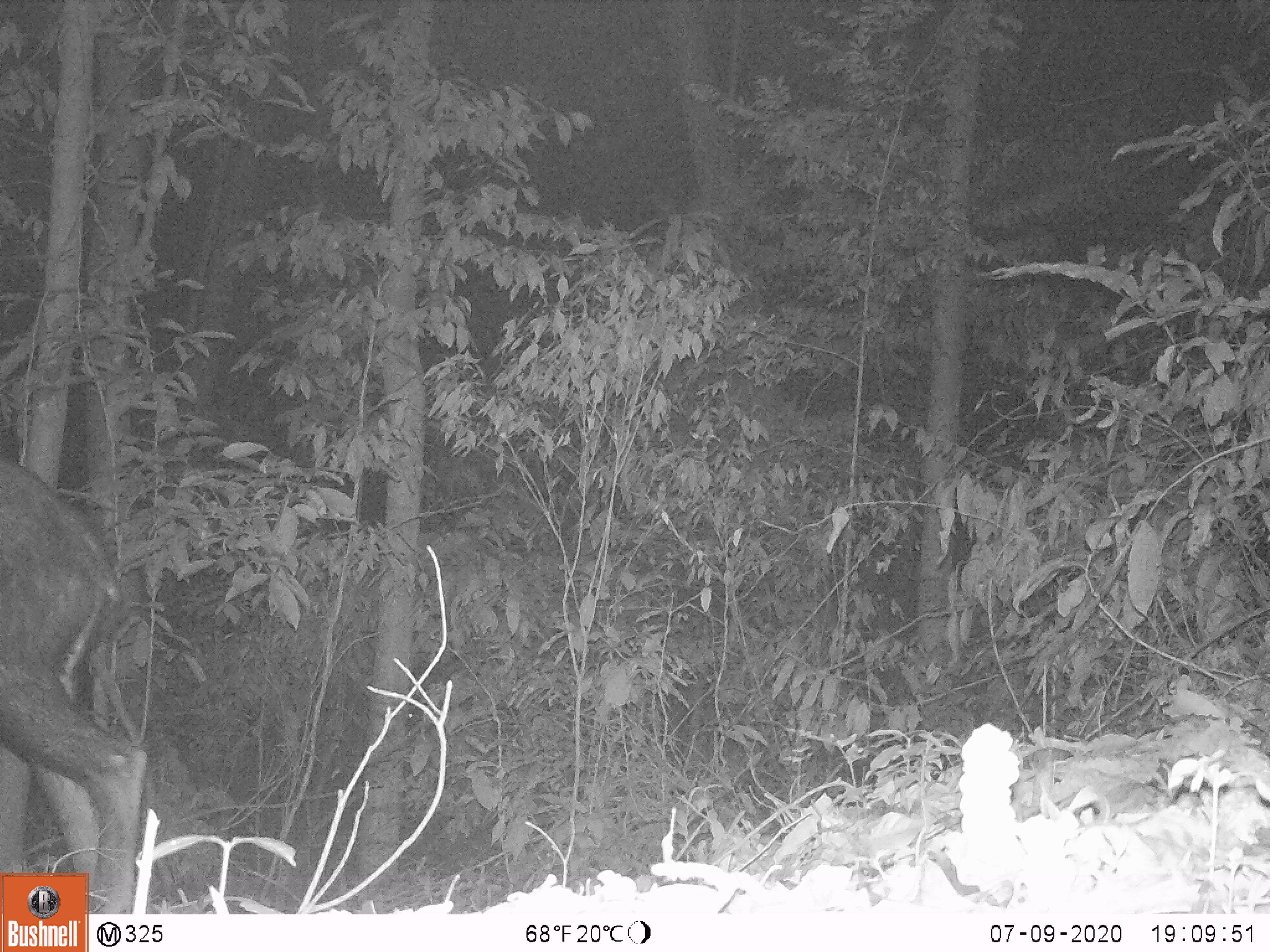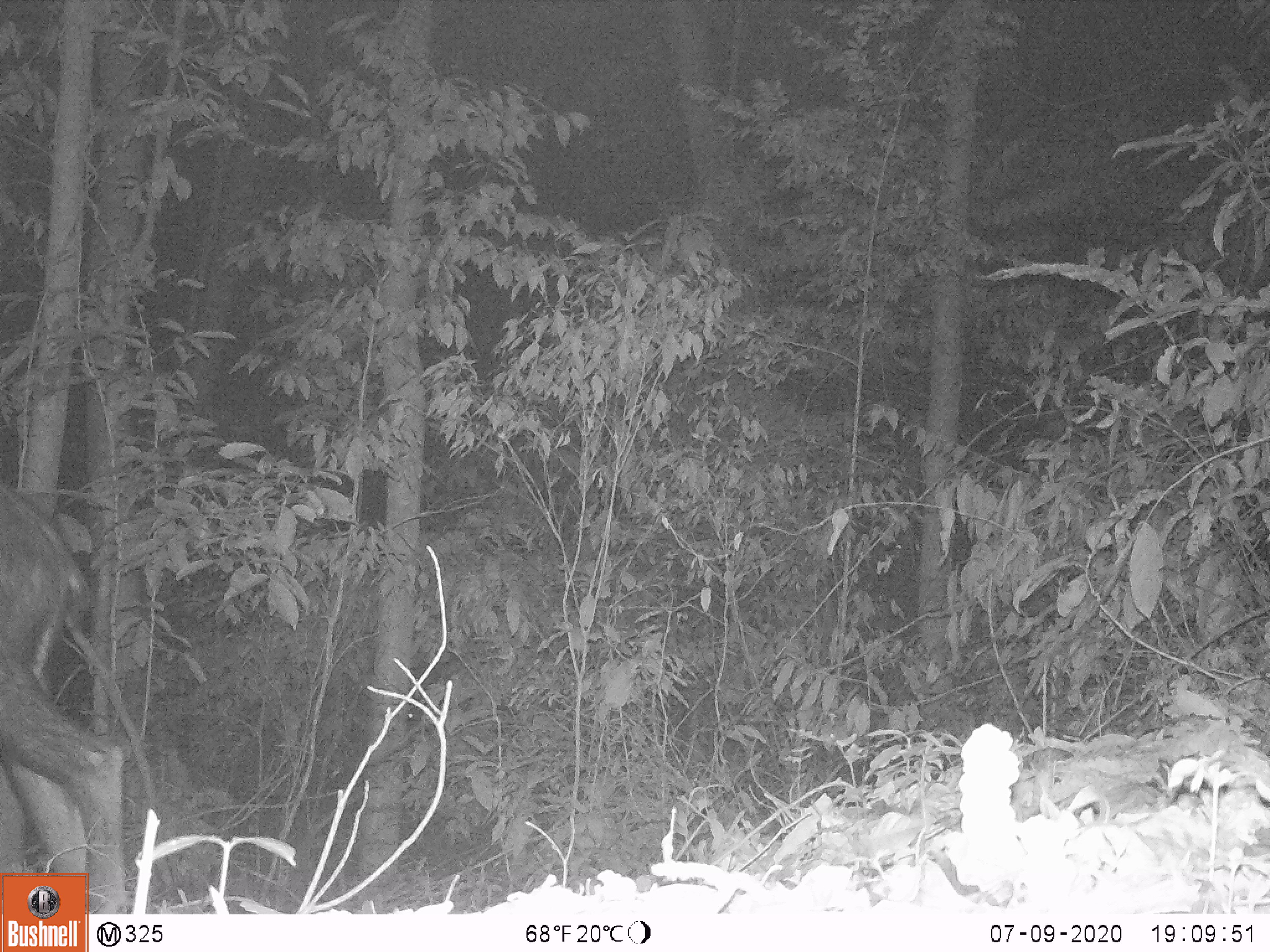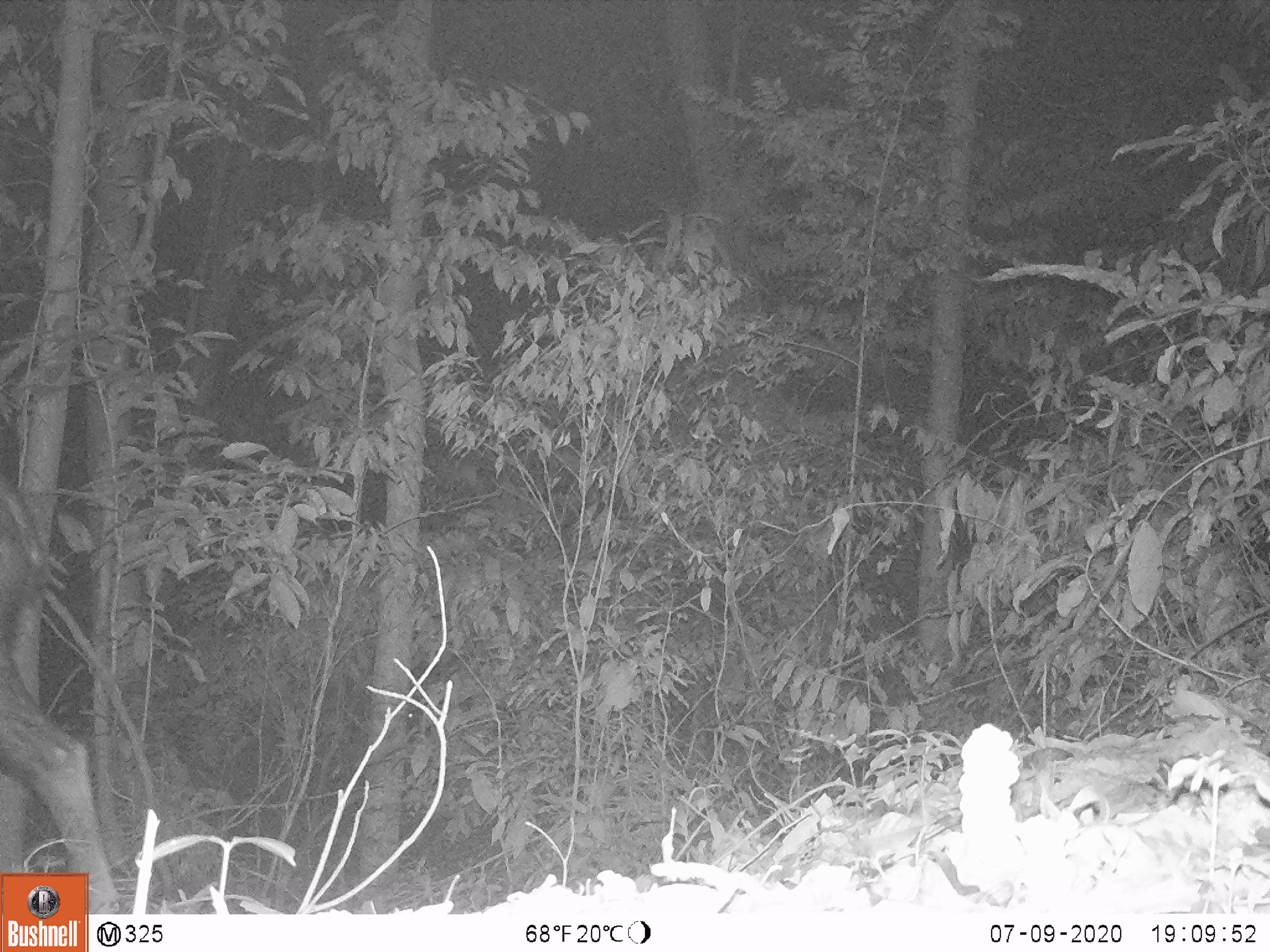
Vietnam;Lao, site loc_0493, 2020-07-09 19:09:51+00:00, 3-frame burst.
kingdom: Animalia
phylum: Chordata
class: Mammalia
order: Artiodactyla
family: Bovidae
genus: Capricornis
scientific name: Capricornis sumatraensis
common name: chinese serow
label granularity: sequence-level